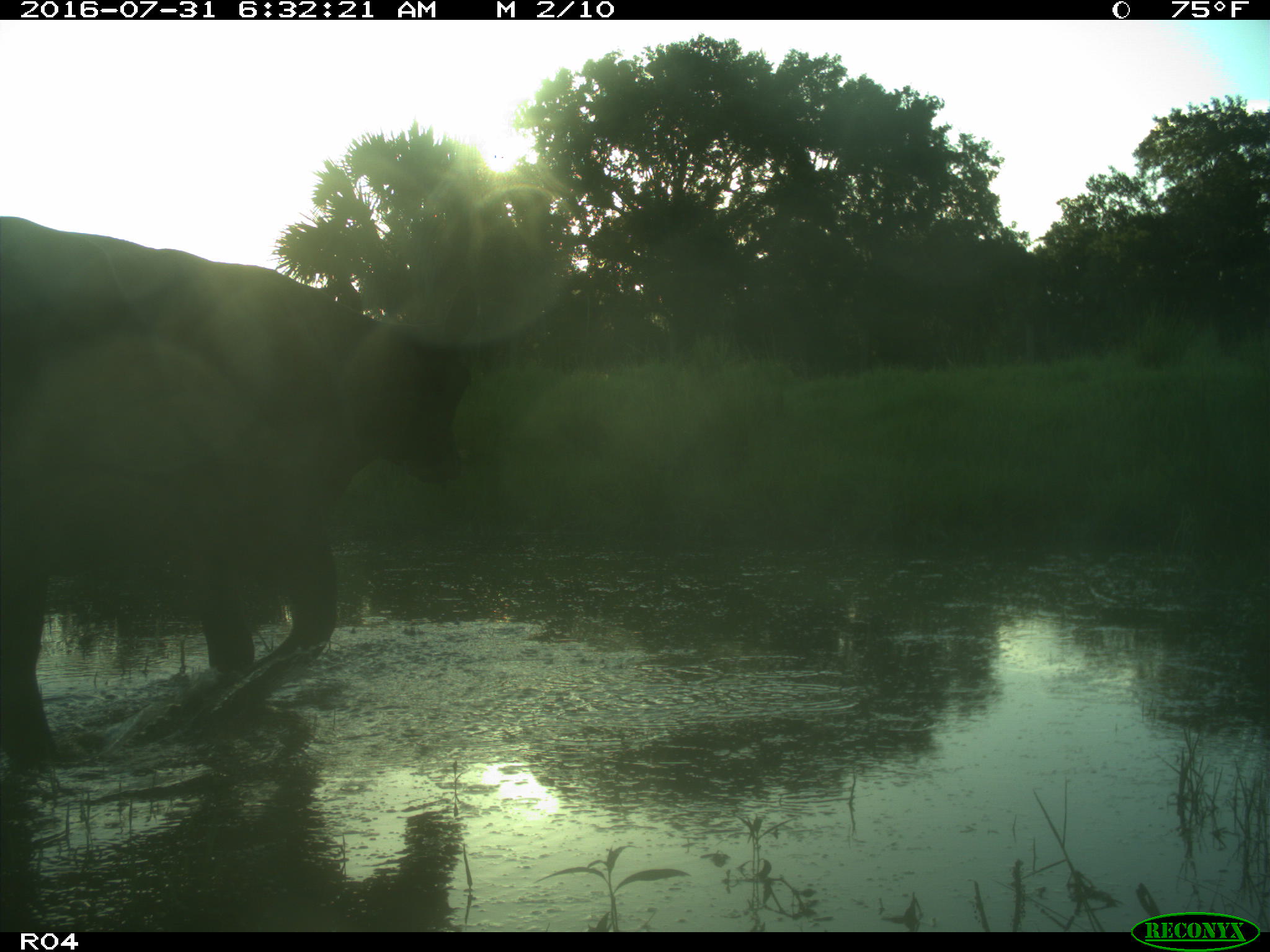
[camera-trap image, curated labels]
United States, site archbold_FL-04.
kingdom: Animalia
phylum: Chordata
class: Mammalia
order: Artiodactyla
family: Bovidae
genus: Bos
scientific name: Bos taurus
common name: domestic cow